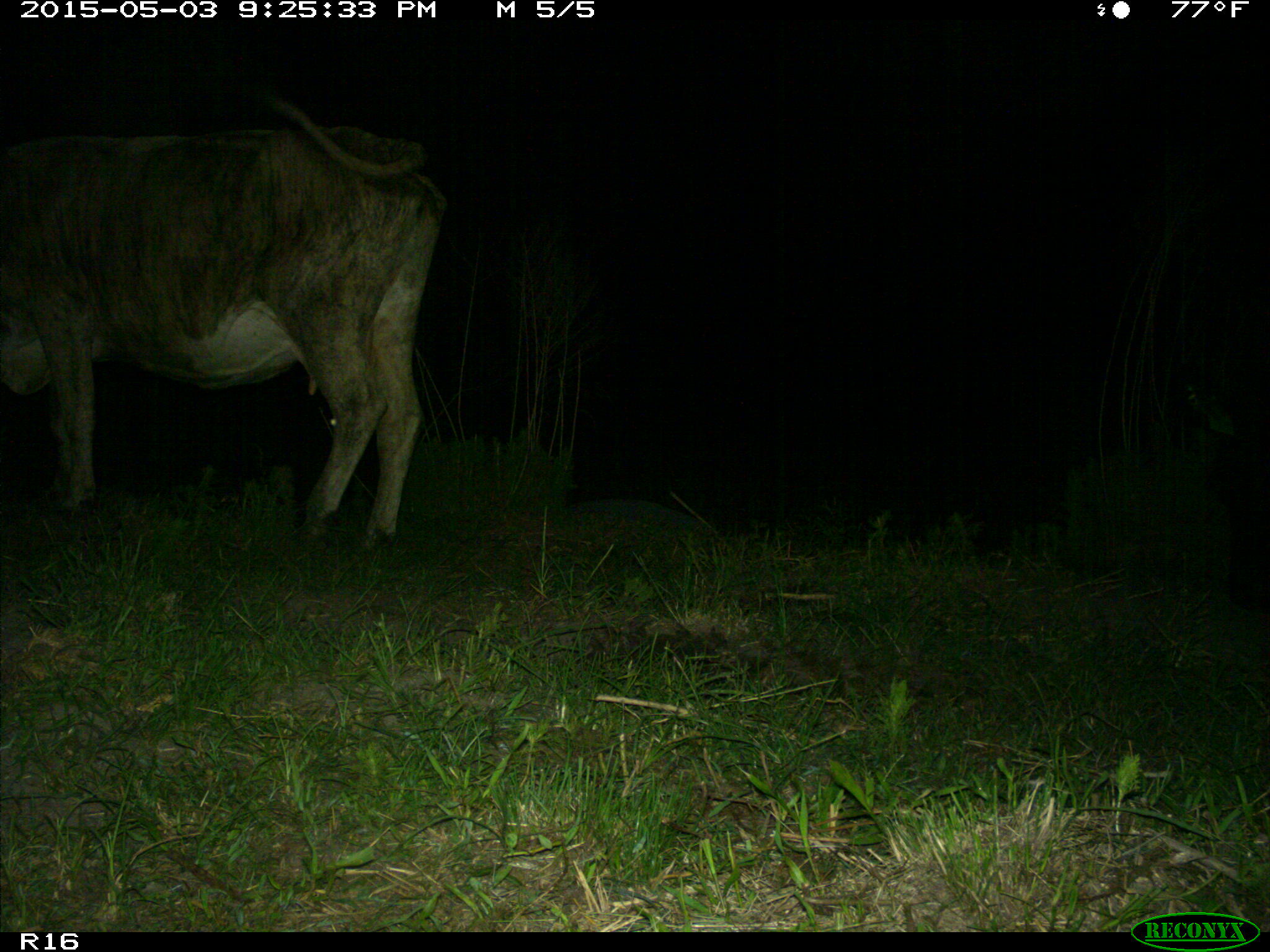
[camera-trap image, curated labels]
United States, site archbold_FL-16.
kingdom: Animalia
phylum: Chordata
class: Mammalia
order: Artiodactyla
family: Bovidae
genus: Bos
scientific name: Bos taurus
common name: domestic cow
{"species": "Bos taurus (domestic cow)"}